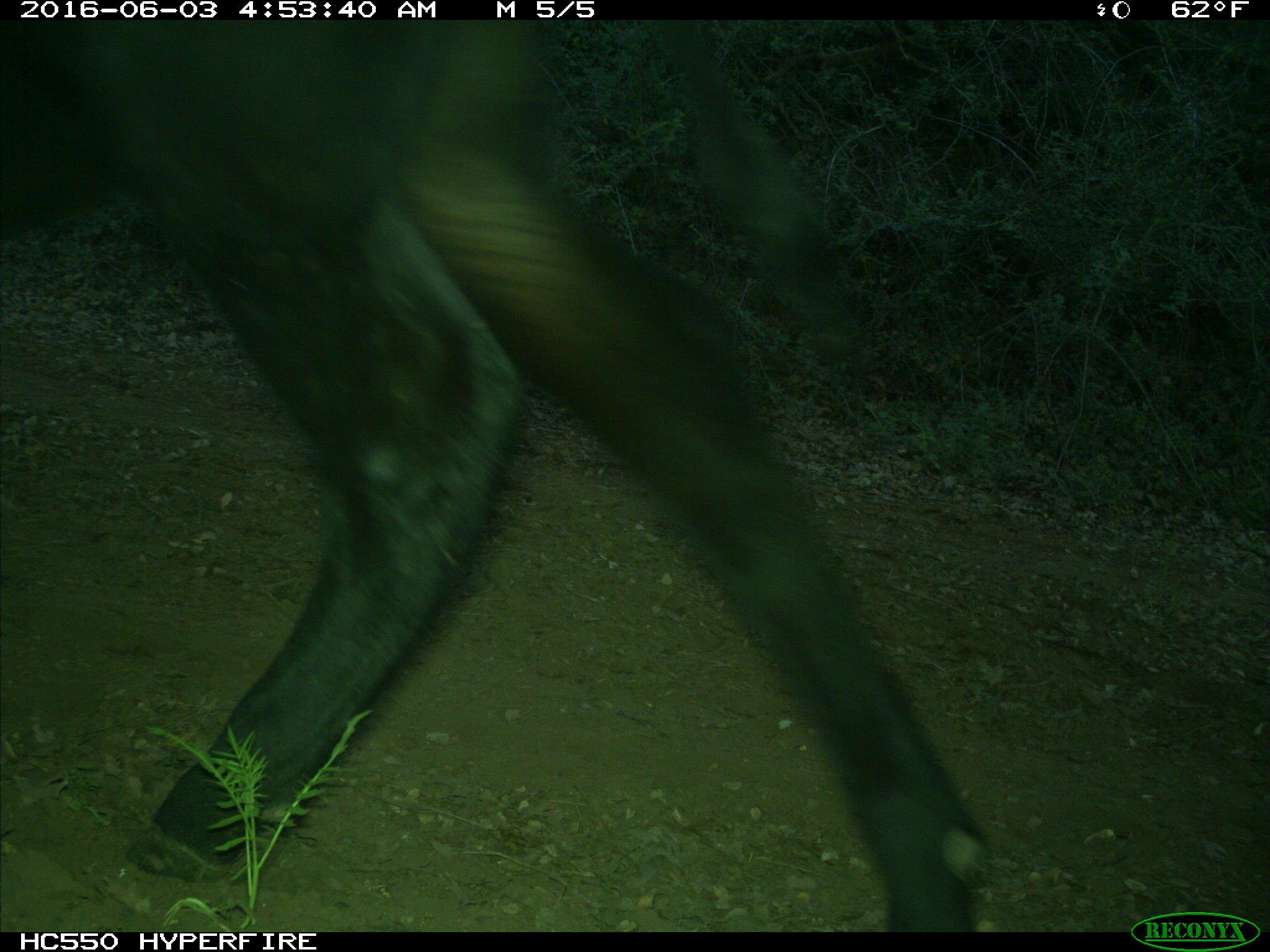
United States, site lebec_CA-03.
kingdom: Animalia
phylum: Chordata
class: Mammalia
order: Artiodactyla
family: Bovidae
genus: Bos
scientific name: Bos taurus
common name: domestic cow